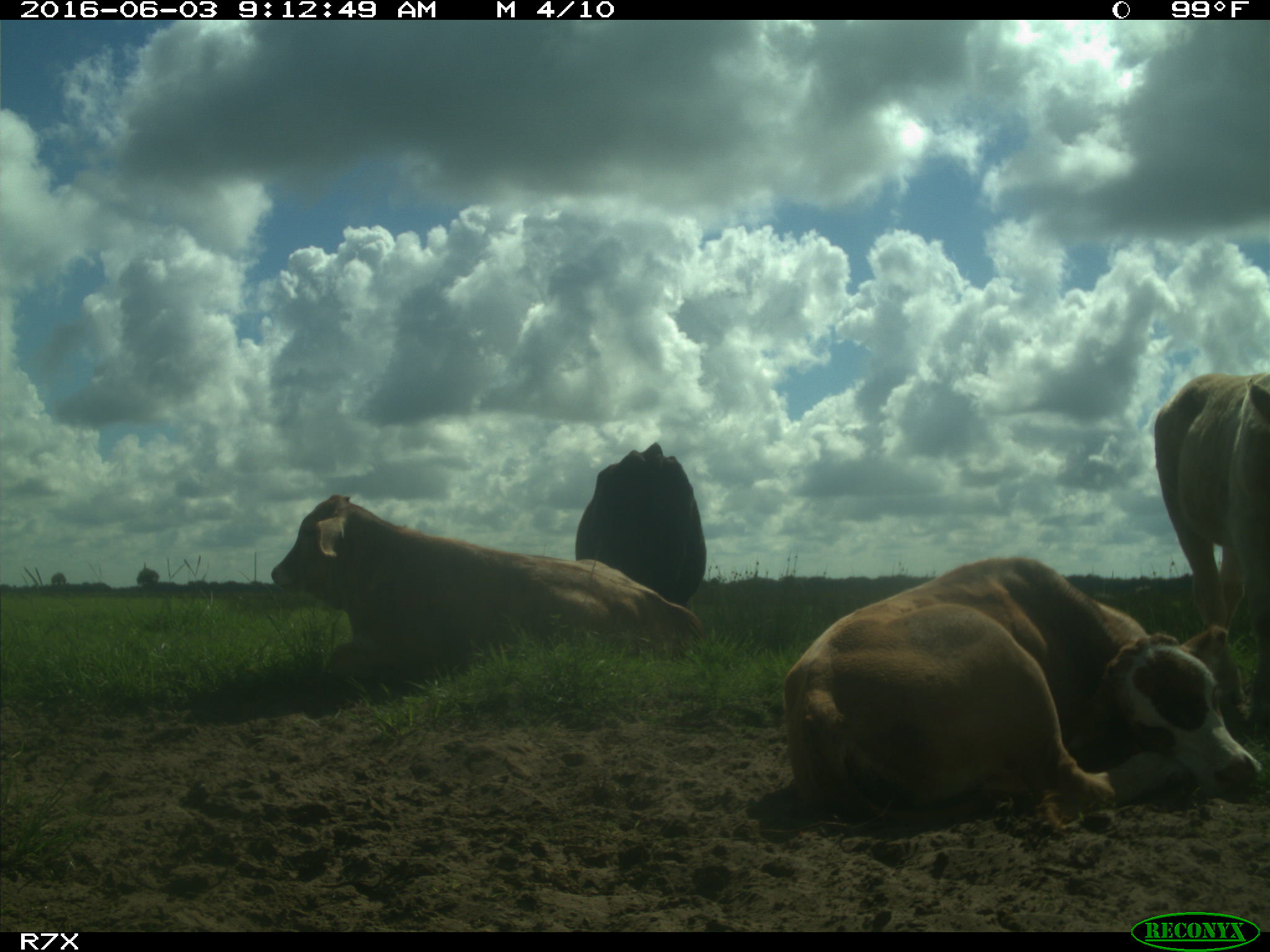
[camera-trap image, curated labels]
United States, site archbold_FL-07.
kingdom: Animalia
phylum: Chordata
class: Mammalia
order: Artiodactyla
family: Bovidae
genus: Bos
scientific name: Bos taurus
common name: domestic cow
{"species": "Bos taurus (domestic cow)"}